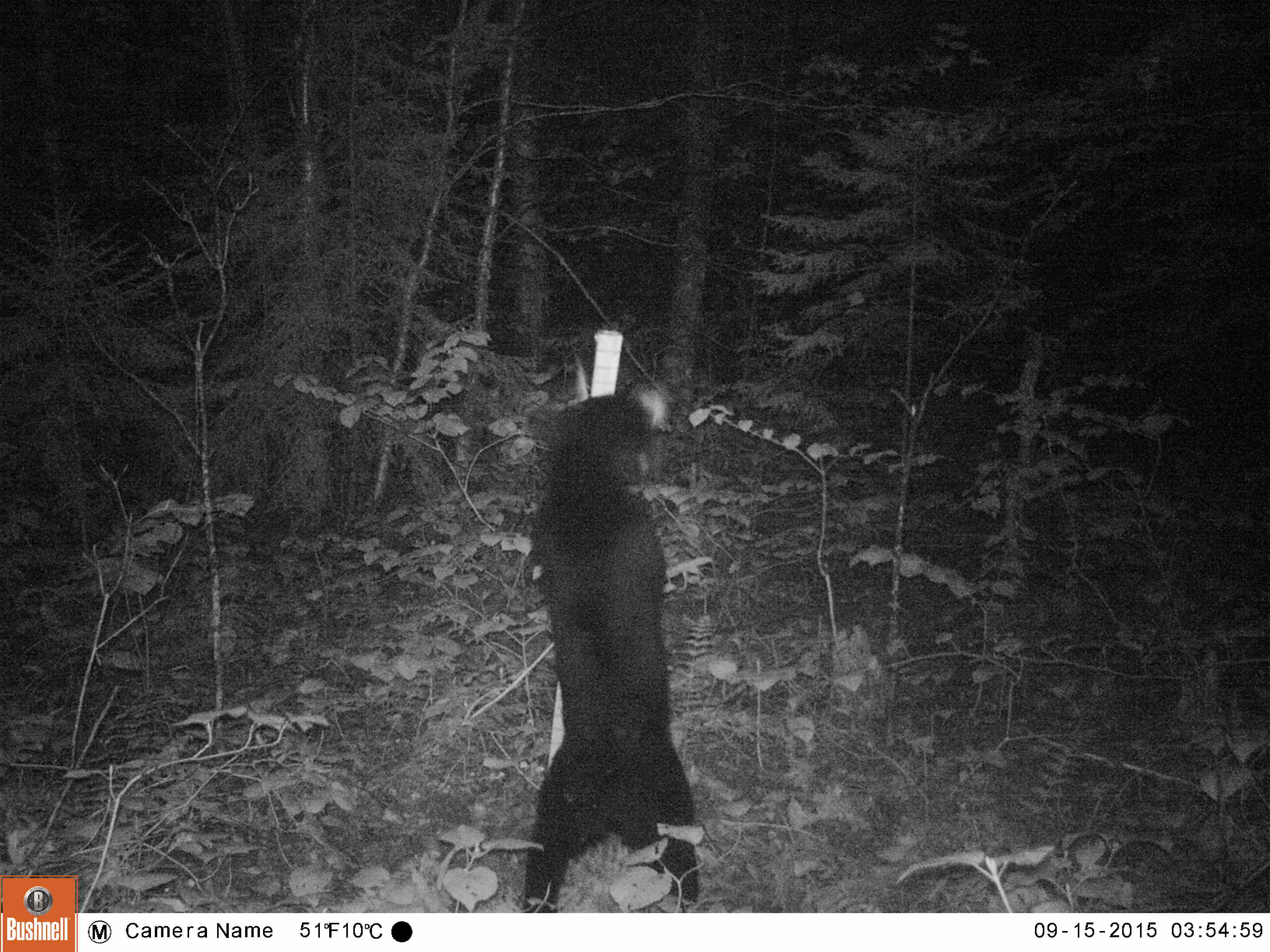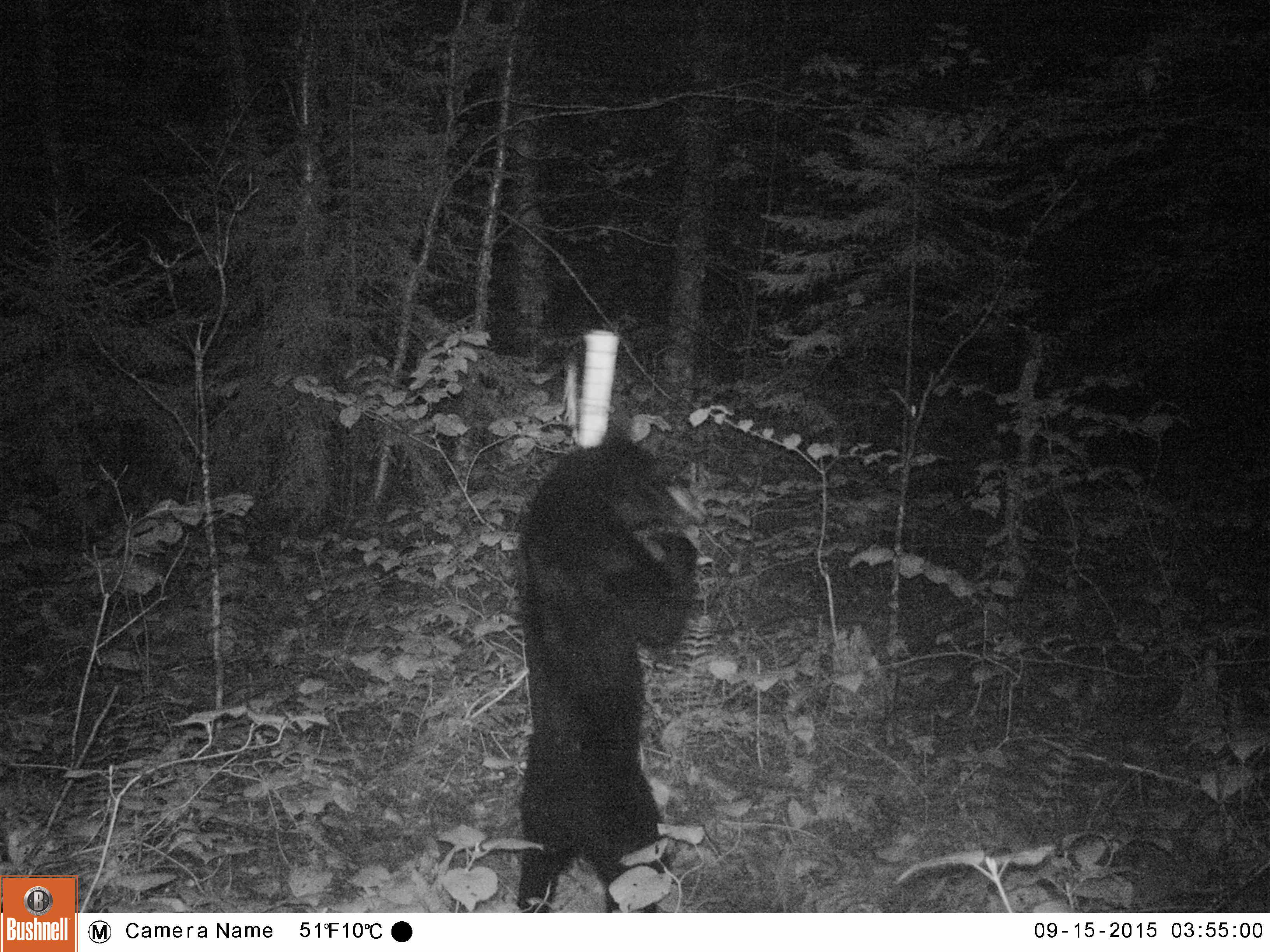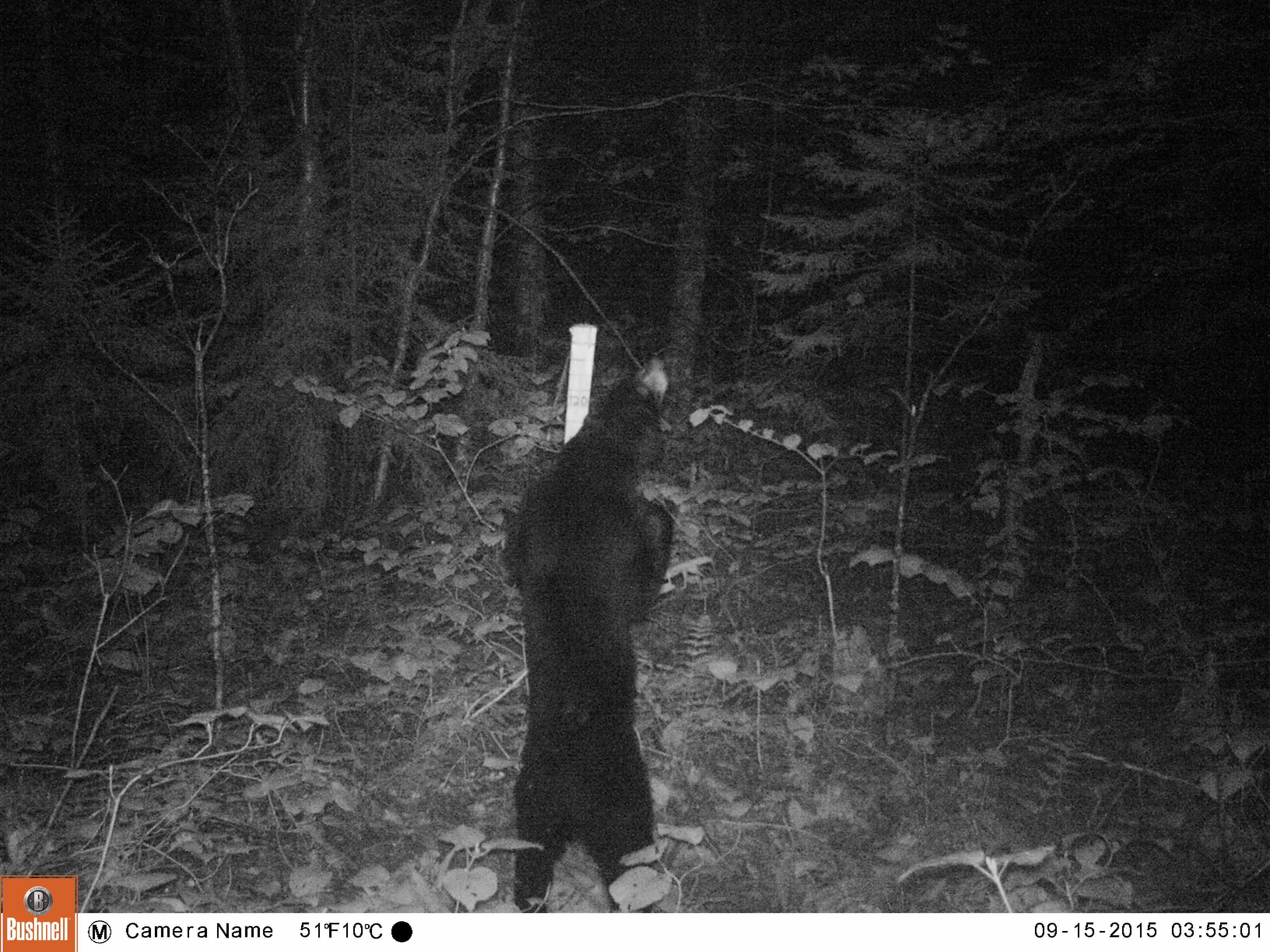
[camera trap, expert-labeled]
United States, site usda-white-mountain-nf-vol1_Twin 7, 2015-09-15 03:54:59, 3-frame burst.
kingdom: Animalia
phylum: Chordata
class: Mammalia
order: Carnivora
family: Ursidae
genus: Ursus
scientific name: Ursus americanus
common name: black bear